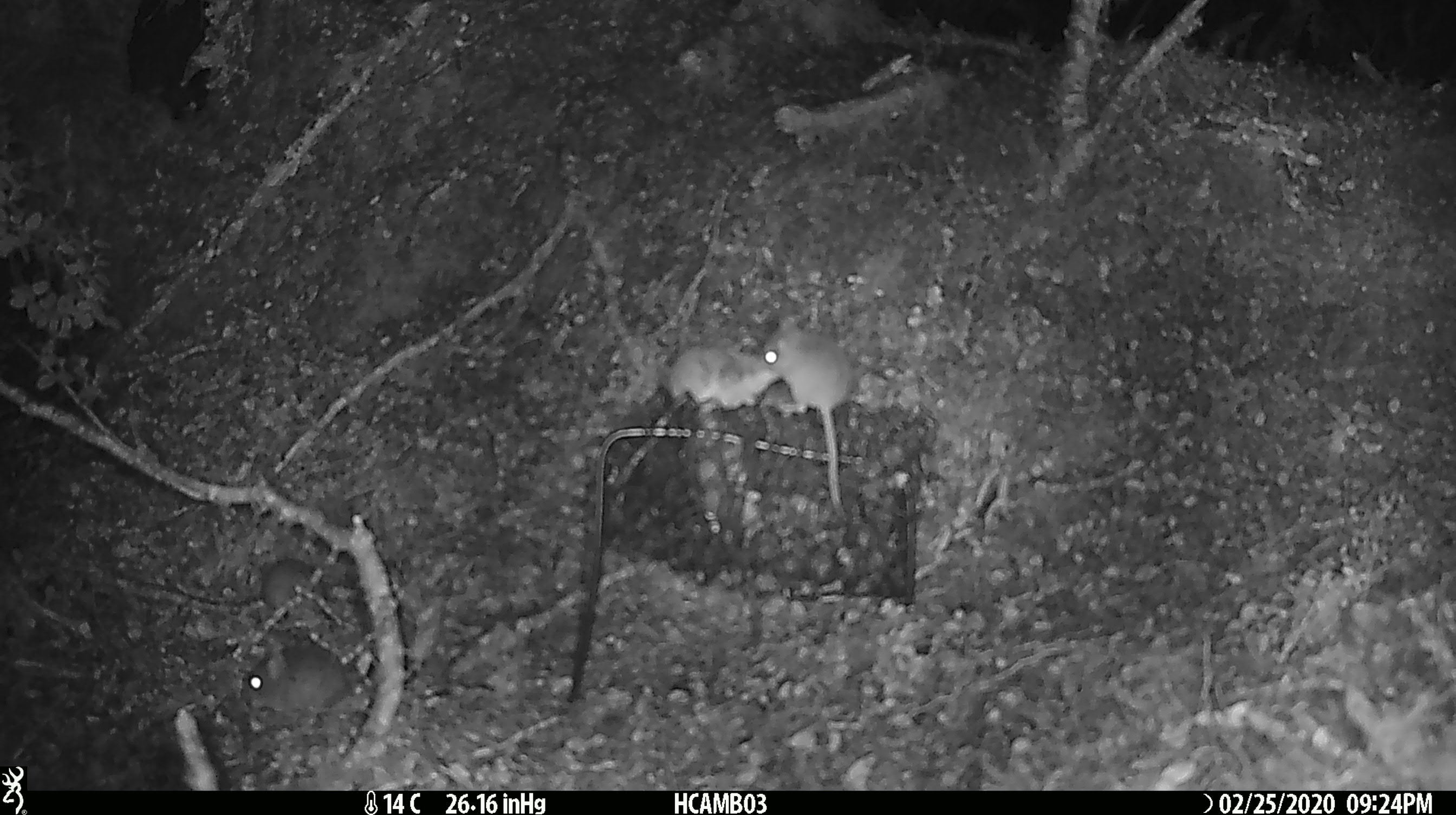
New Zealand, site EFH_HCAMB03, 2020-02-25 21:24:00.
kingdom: Animalia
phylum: Chordata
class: Mammalia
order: Rodentia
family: Muridae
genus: Mus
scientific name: Mus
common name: mouse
Mouse (Mus).